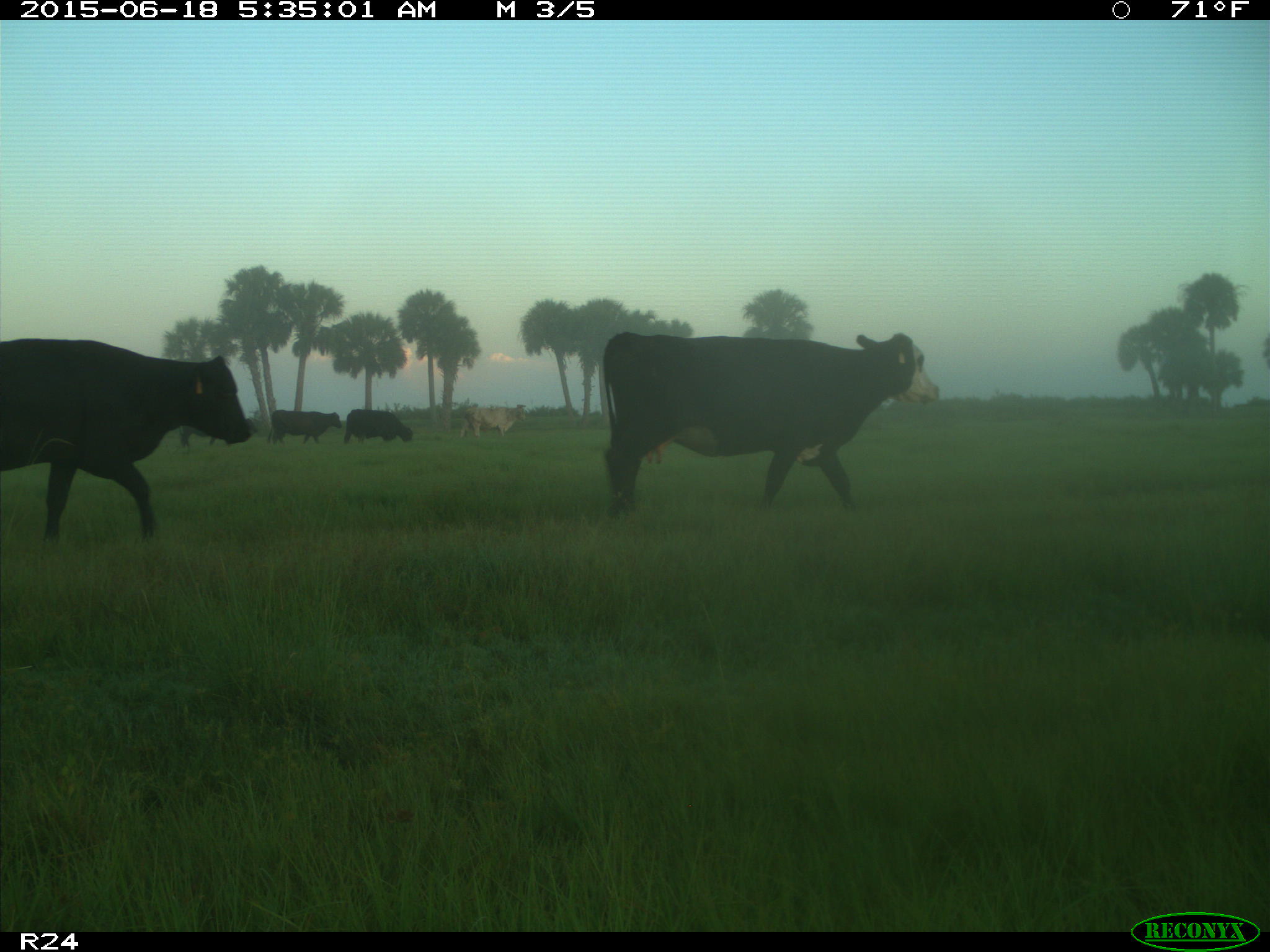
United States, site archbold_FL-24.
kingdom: Animalia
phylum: Chordata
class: Mammalia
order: Artiodactyla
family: Bovidae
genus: Bos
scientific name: Bos taurus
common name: domestic cow